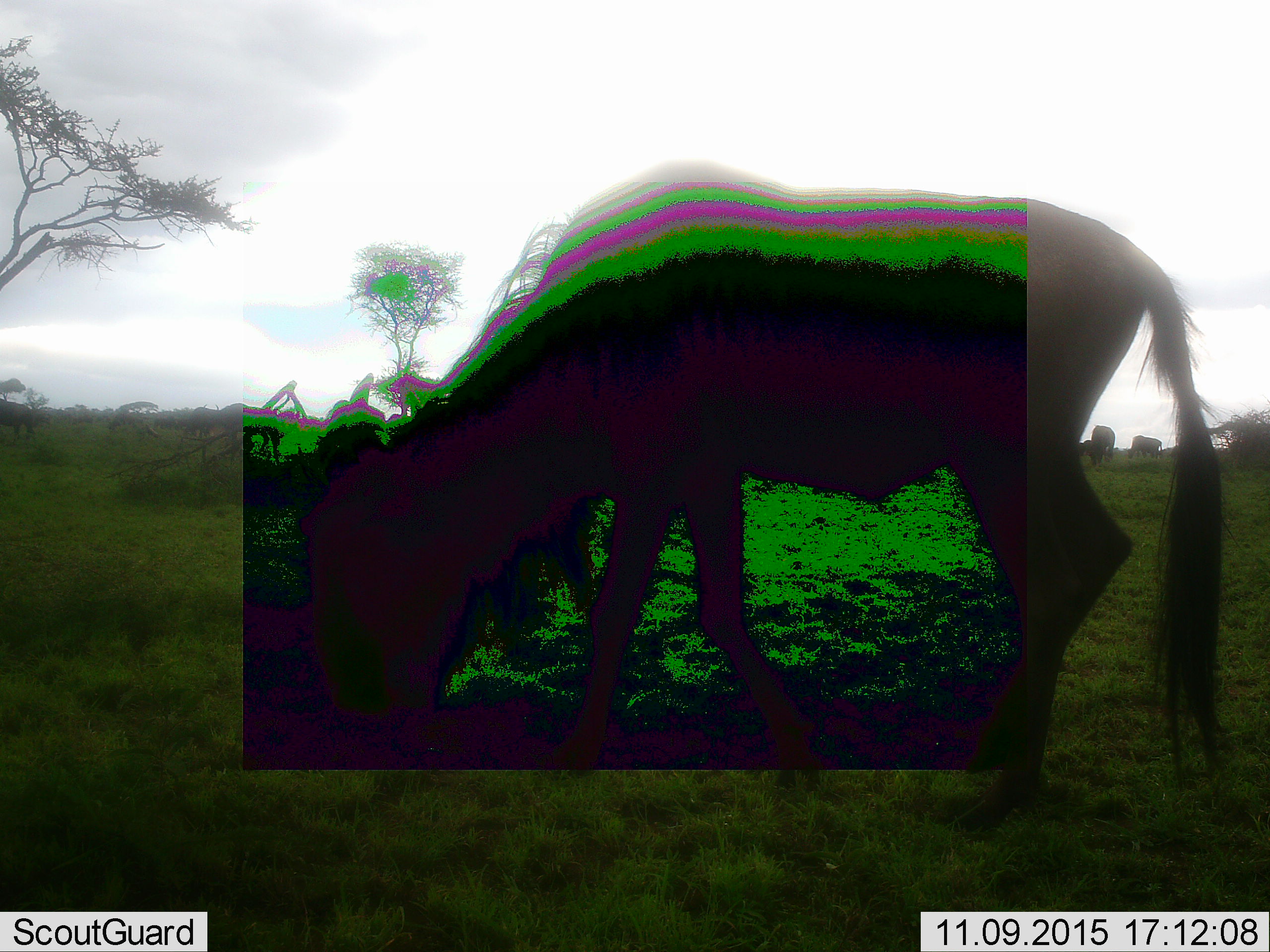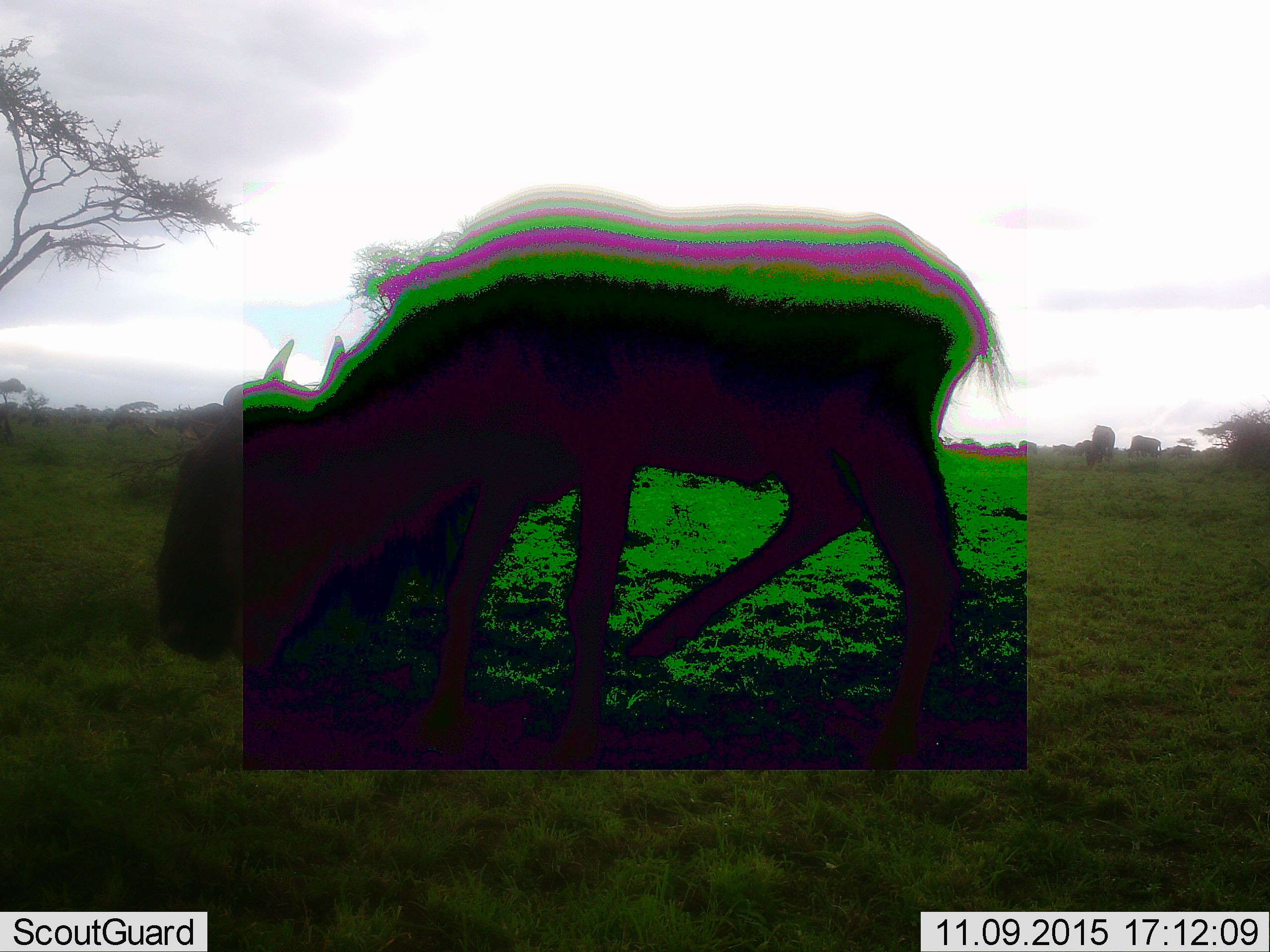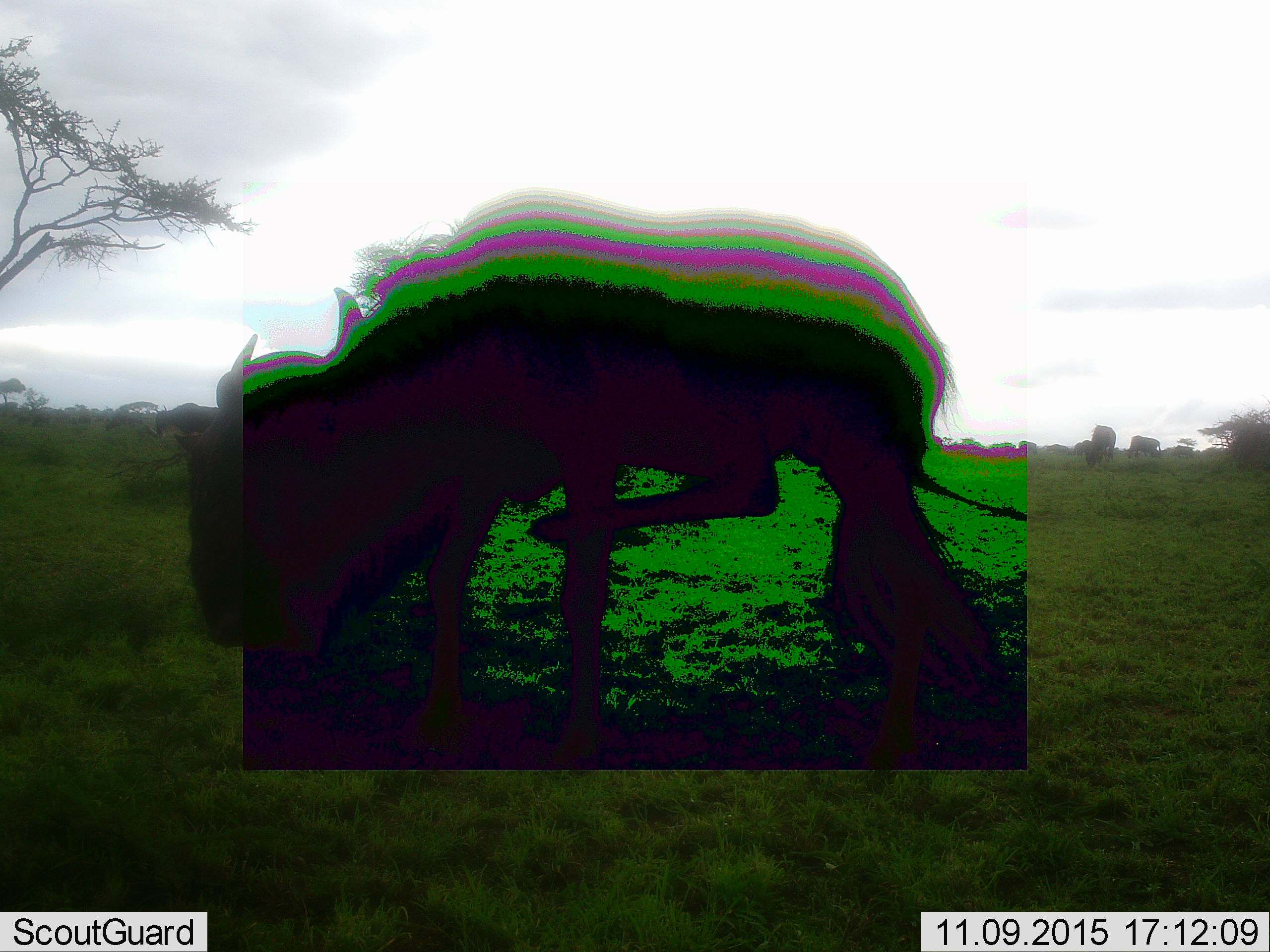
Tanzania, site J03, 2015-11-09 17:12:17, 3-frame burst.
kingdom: Animalia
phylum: Chordata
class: Mammalia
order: Artiodactyla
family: Bovidae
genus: Connochaetes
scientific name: Connochaetes taurinus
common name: blue wildebeest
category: wildebeest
Wildebeest (blue wildebeest) (Connochaetes taurinus), count 1. Behavior (volunteer vote fractions): standing 38%, resting 12%, moving 88%, interacting 12%. Young present (vote fraction): 0%. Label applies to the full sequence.